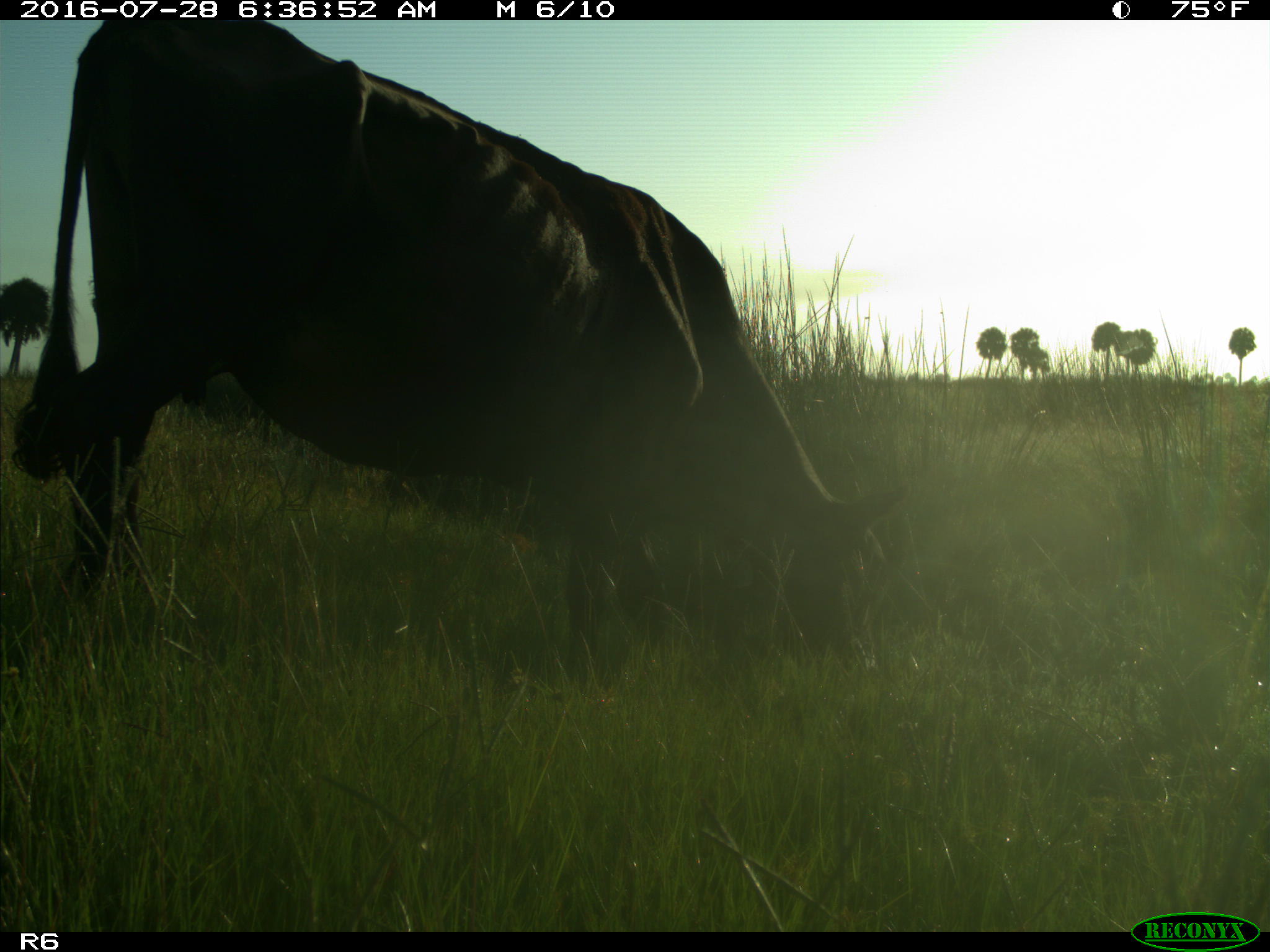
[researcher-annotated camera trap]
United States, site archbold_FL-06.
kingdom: Animalia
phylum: Chordata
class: Mammalia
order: Artiodactyla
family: Bovidae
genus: Bos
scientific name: Bos taurus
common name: domestic cow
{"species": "Bos taurus (domestic cow)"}